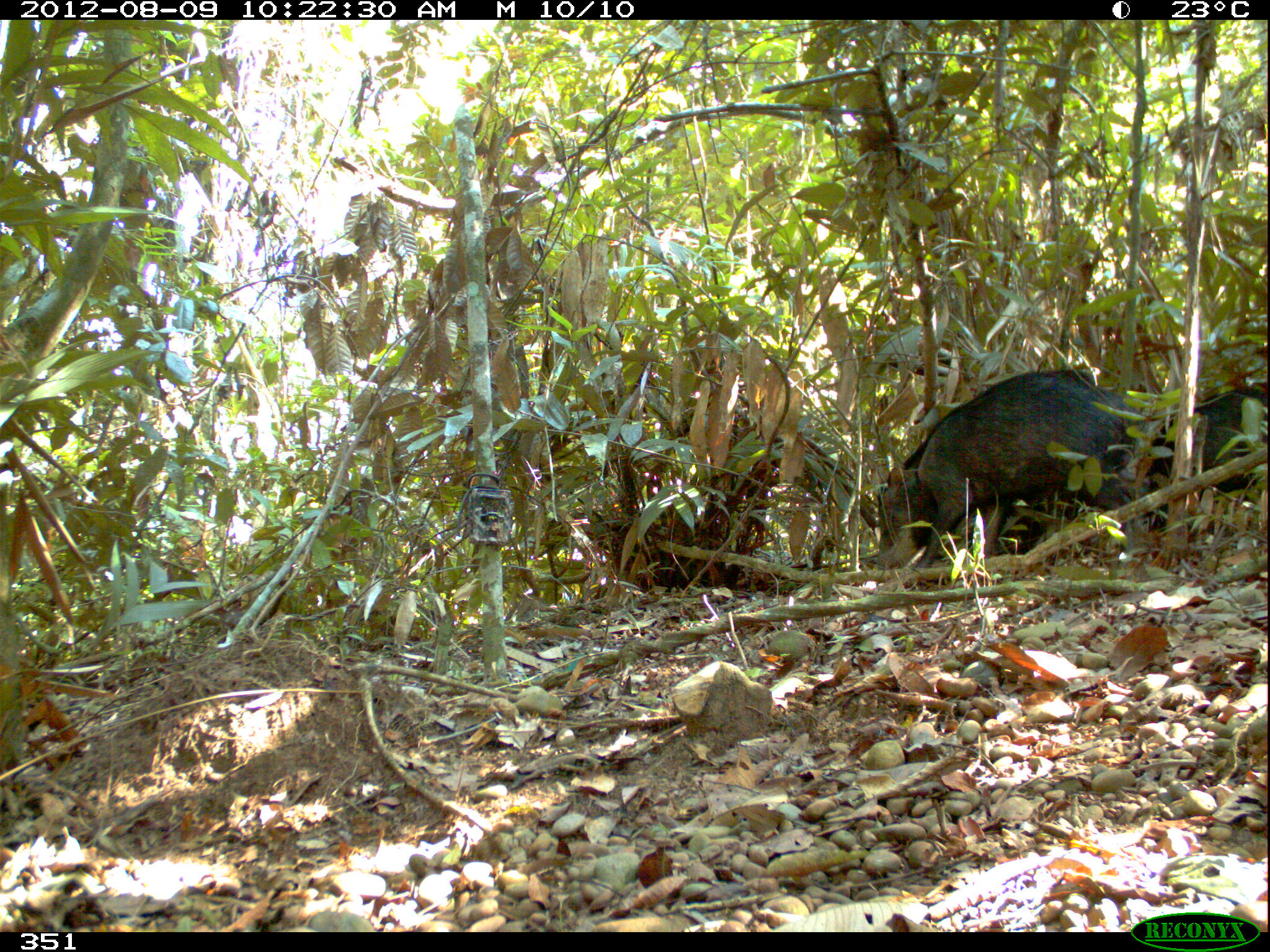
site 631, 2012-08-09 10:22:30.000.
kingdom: Animalia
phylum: Chordata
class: Mammalia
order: Artiodactyla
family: Tayassuidae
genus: Tayassu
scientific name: Tayassu pecari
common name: white-lipped peccary